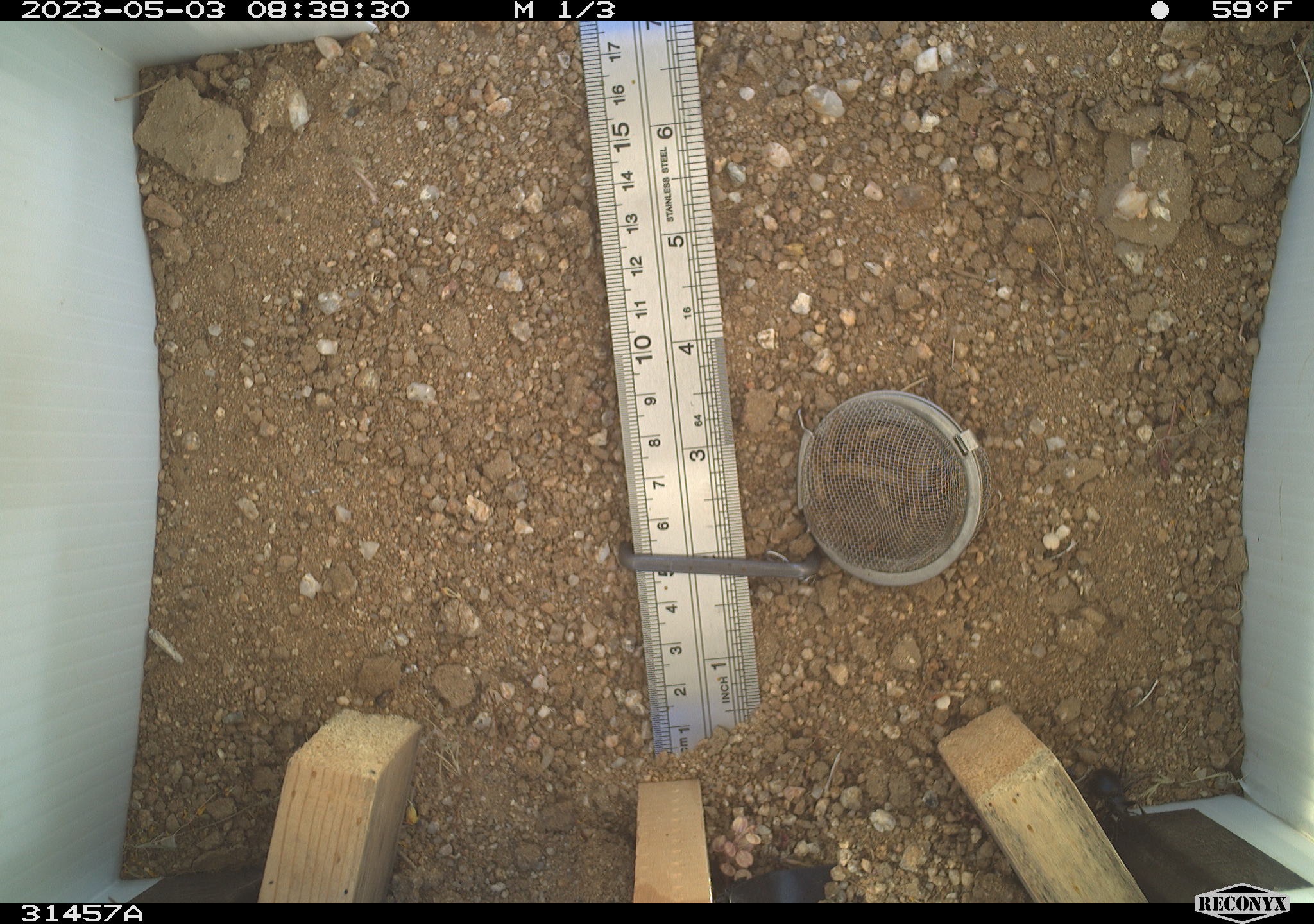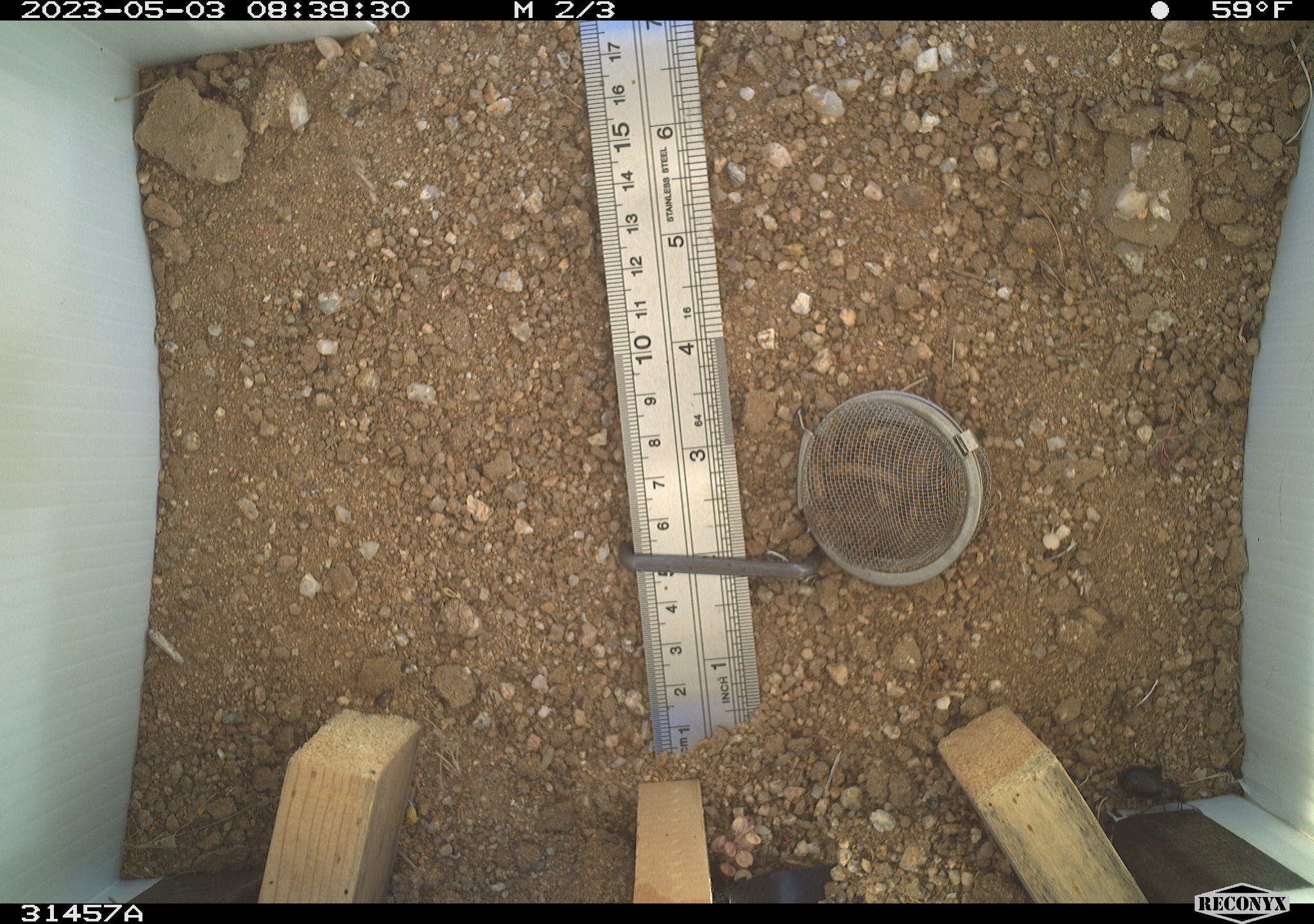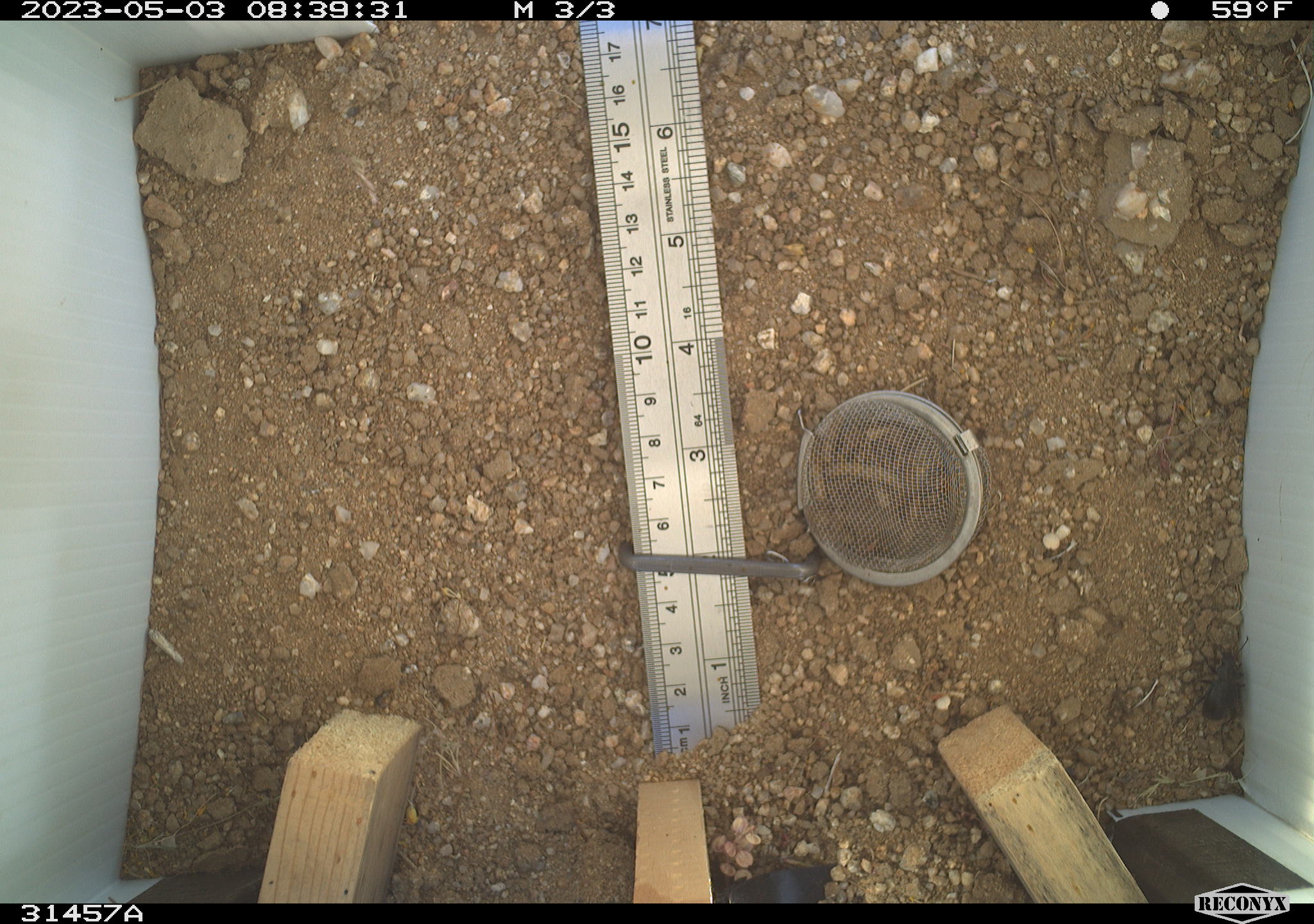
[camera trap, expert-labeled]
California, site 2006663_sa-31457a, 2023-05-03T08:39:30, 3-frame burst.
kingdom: Animalia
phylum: Arthropoda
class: Insecta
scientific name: Insecta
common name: insect